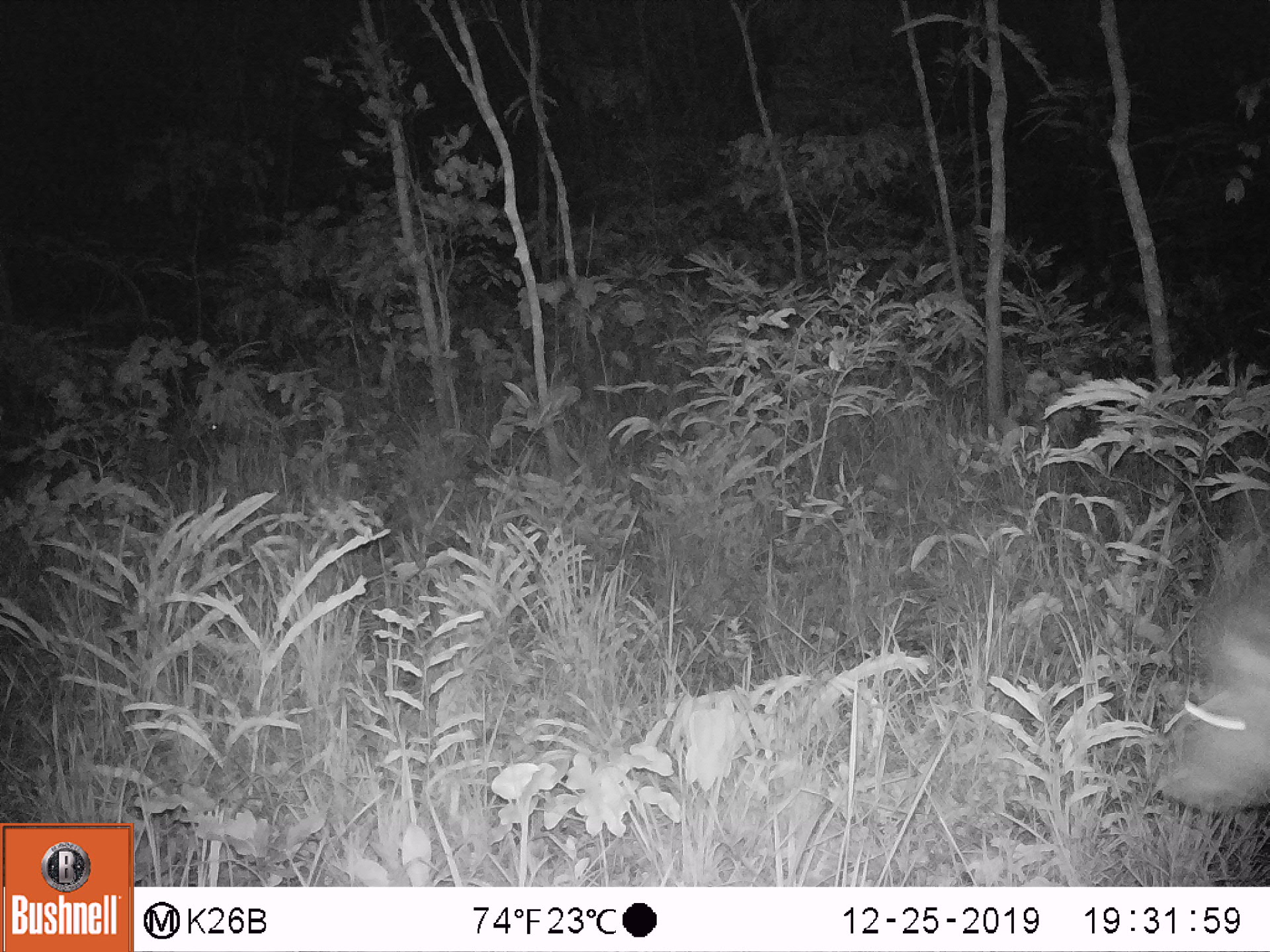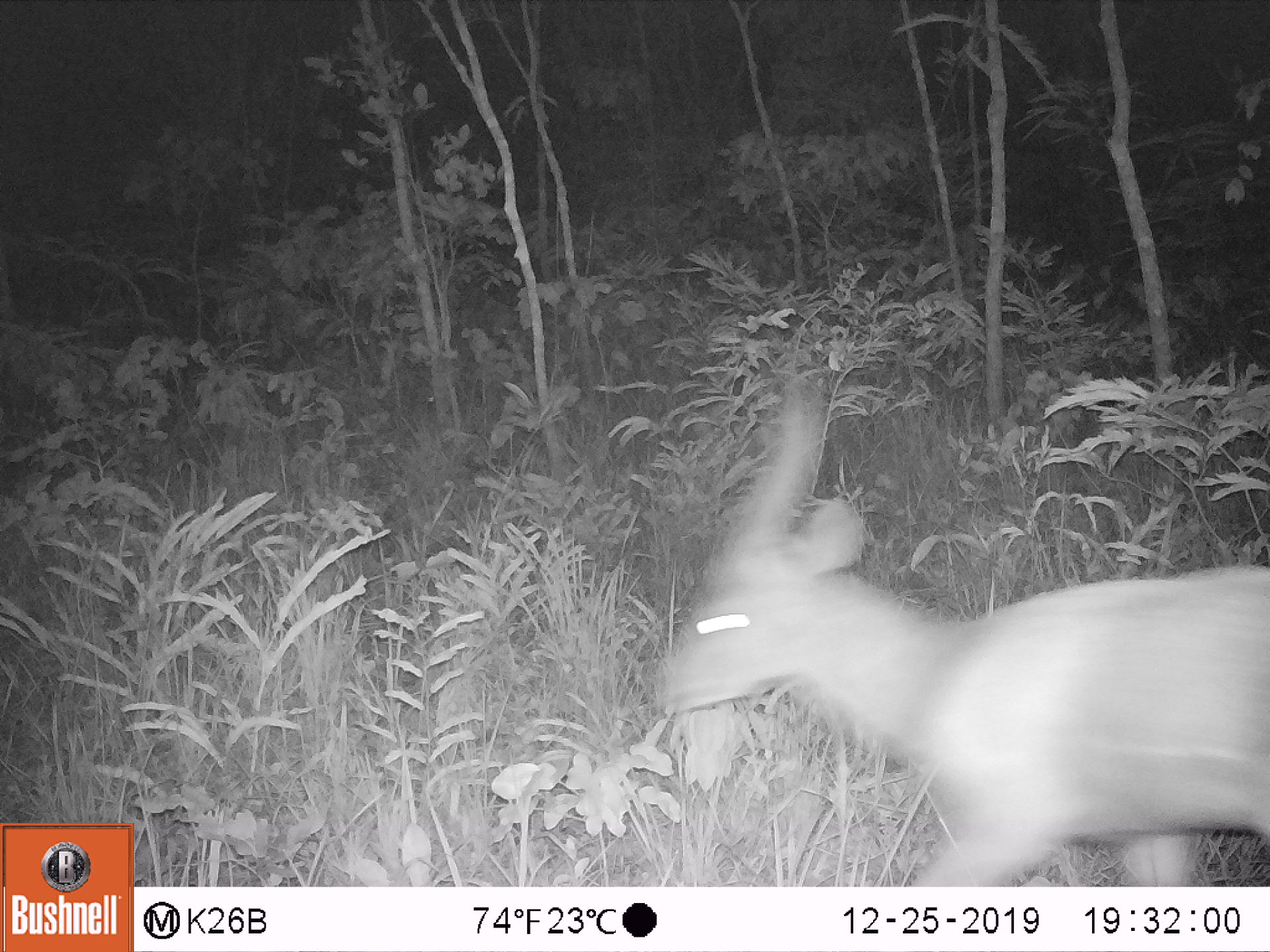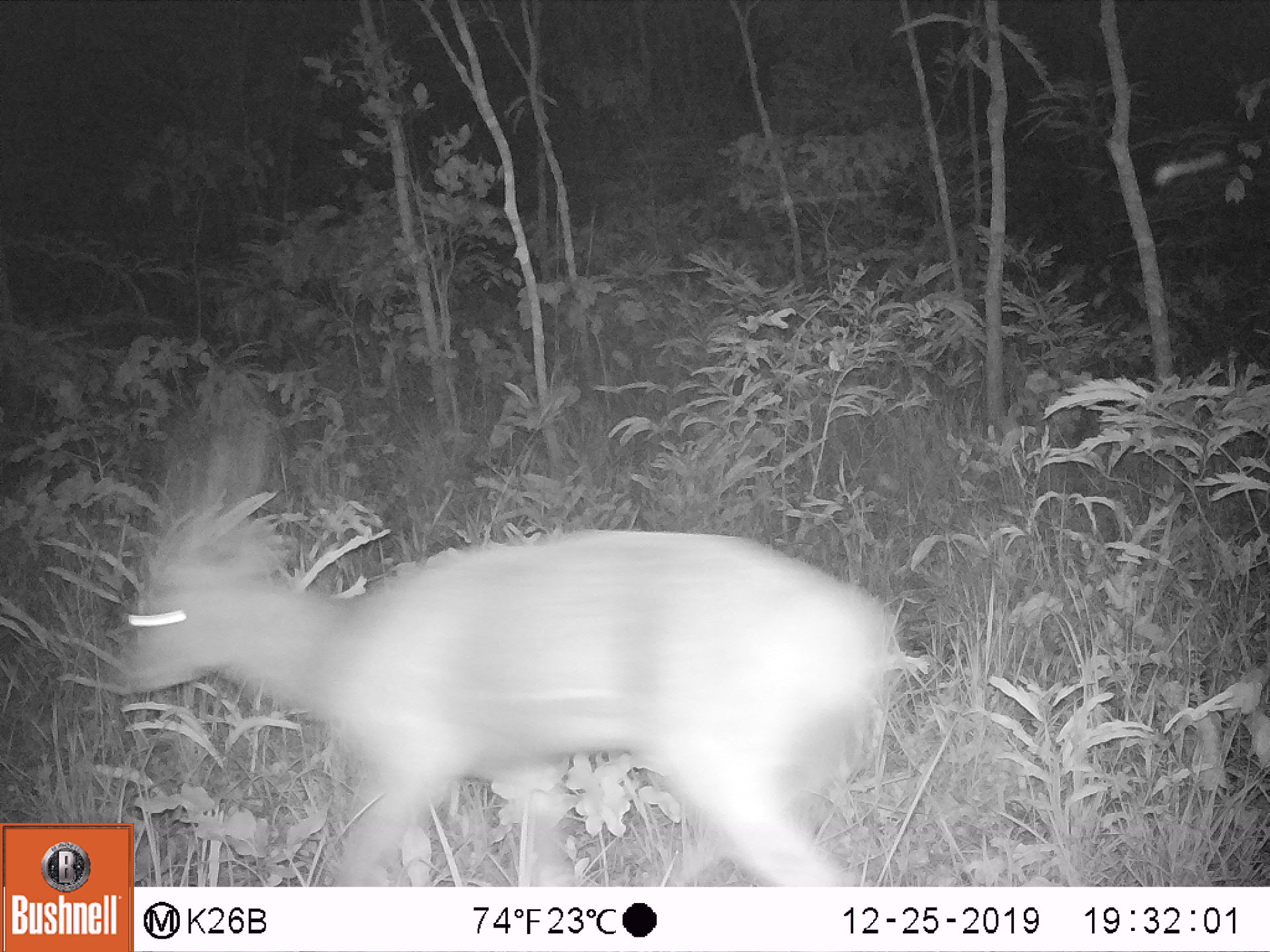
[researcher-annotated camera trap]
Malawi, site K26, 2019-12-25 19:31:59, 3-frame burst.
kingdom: Animalia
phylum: Chordata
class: Mammalia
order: Artiodactyla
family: Bovidae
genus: Tragelaphus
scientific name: Tragelaphus sylvaticus sylvaticus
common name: cape bushbuck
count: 1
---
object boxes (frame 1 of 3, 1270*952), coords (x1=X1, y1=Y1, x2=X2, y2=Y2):
cape bushbuck: (x1=1158, y1=539, x2=1268, y2=813)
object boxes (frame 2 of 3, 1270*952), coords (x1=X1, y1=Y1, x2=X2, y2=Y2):
cape bushbuck: (x1=645, y1=357, x2=1268, y2=884)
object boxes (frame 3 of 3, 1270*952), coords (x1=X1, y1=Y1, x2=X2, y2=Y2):
cape bushbuck: (x1=110, y1=400, x2=900, y2=819)